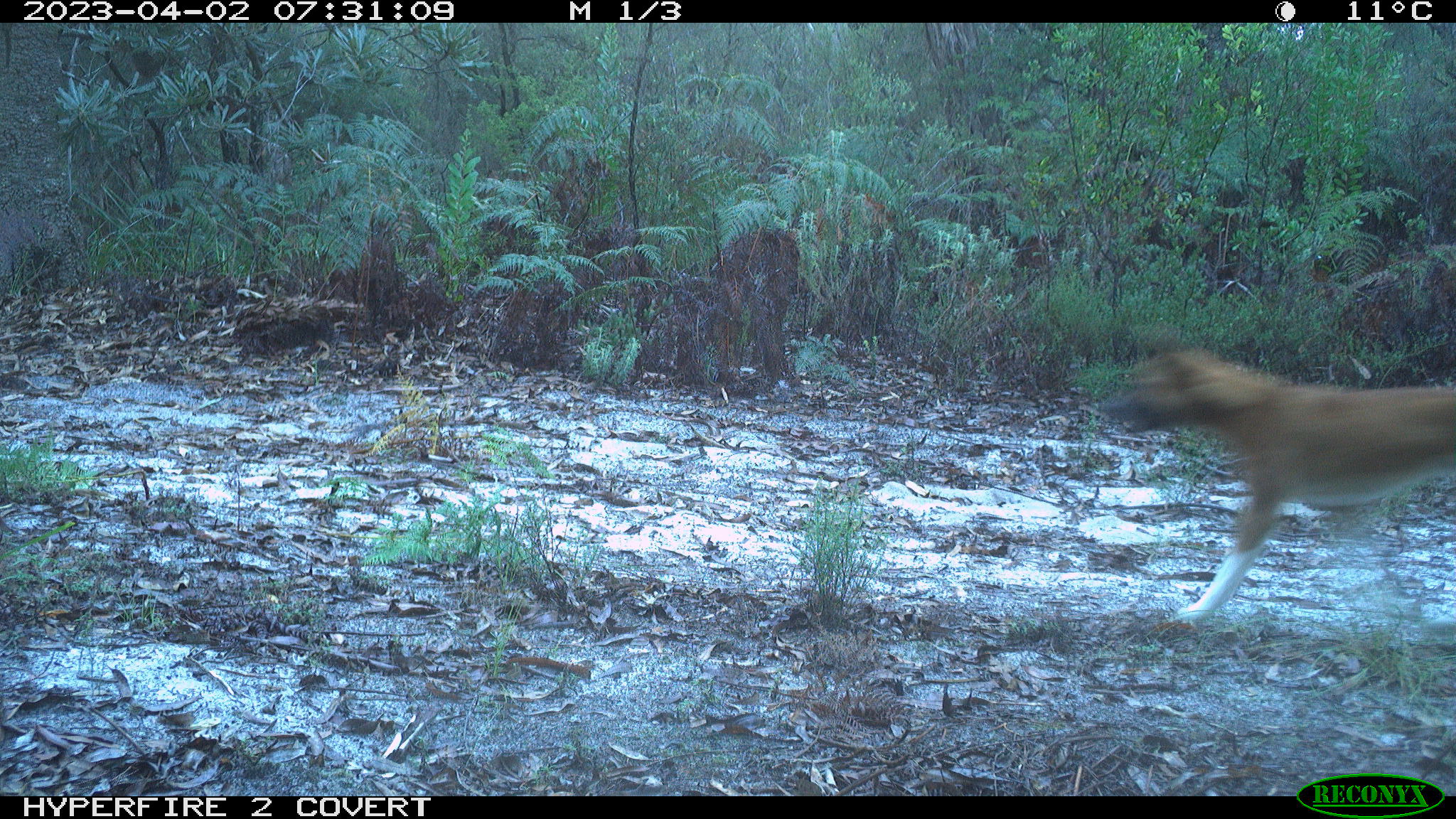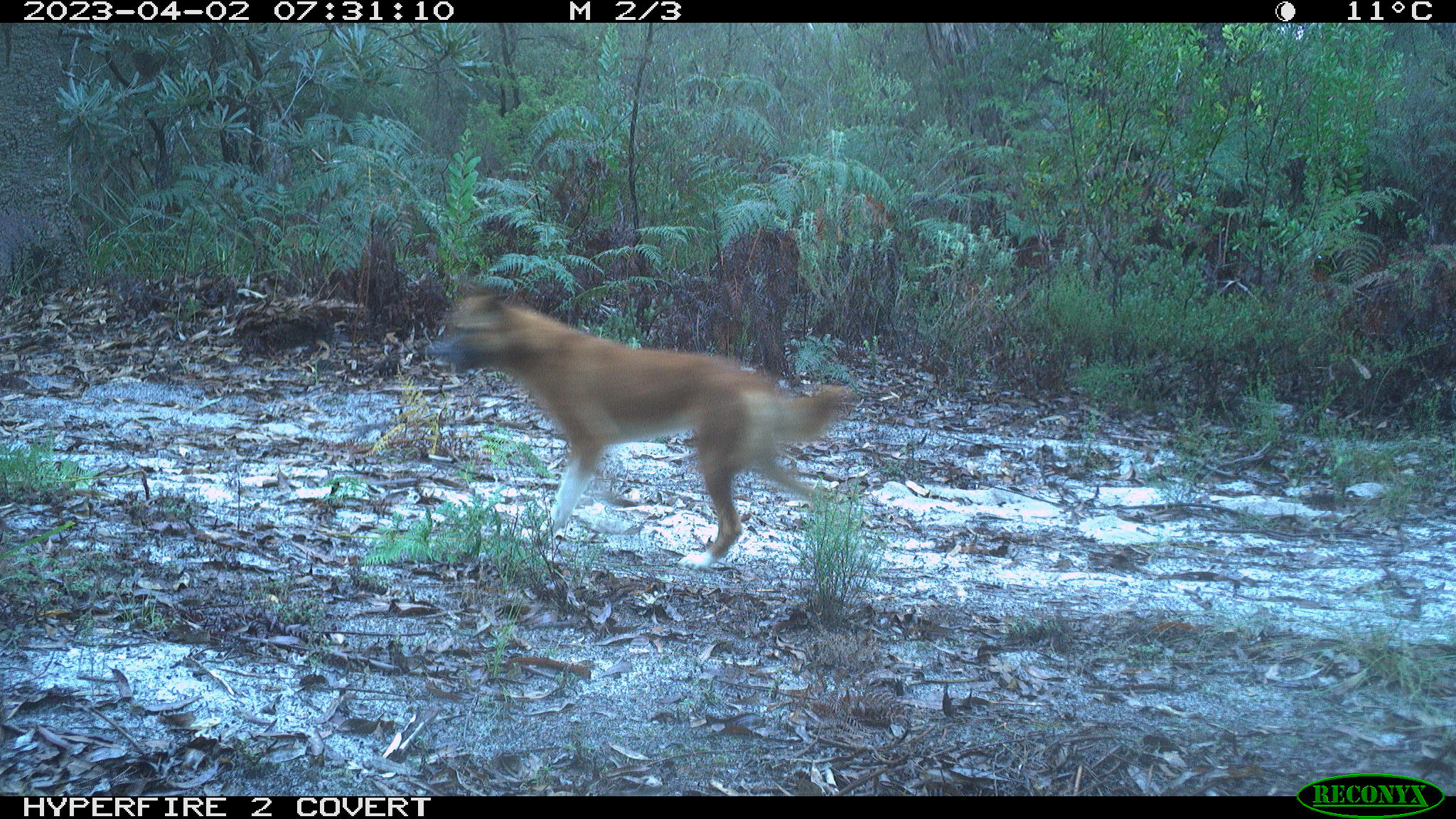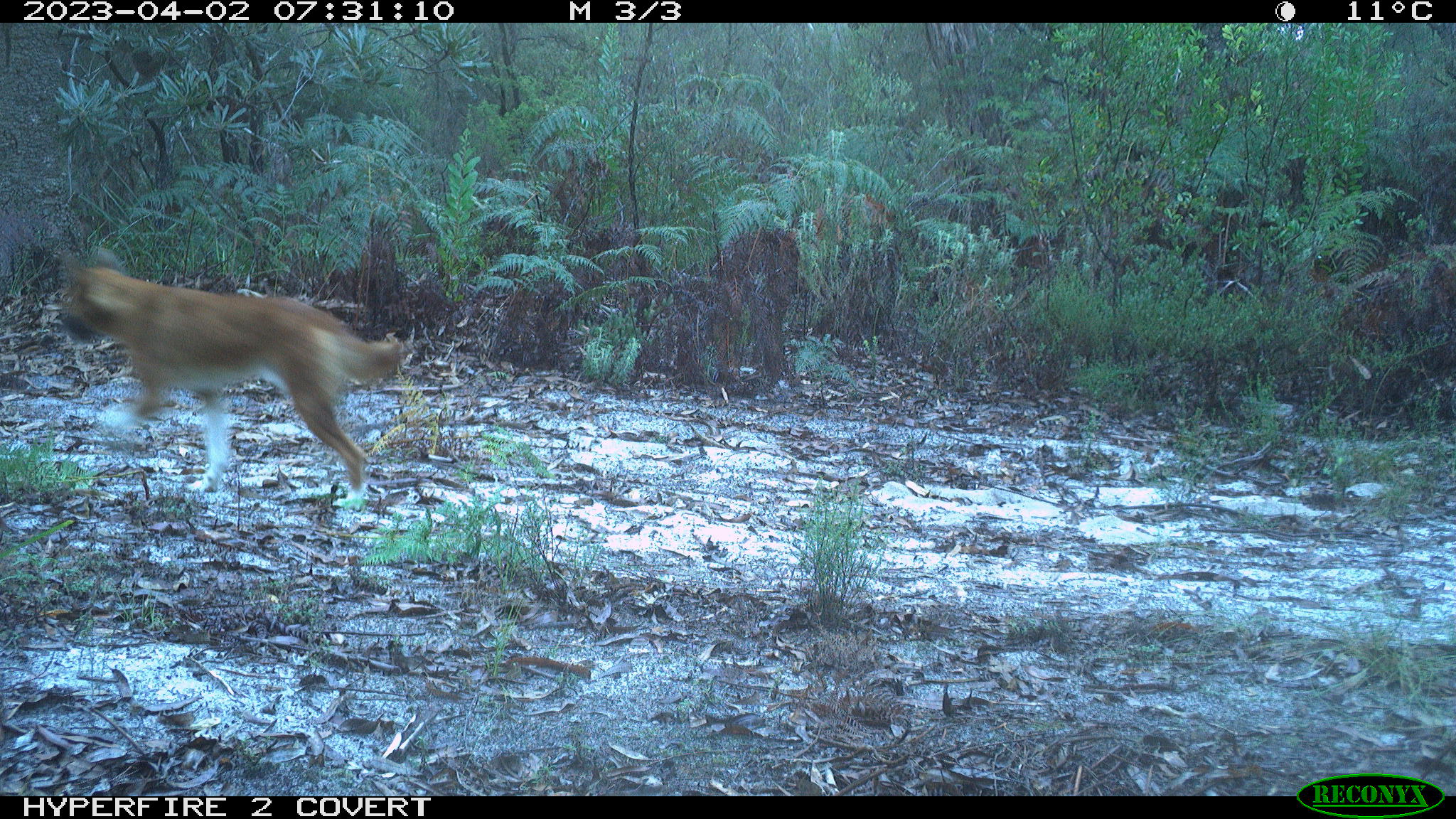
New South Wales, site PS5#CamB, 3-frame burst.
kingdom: Animalia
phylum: Chordata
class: Mammalia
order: Carnivora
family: Canidae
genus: Canis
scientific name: Canis familiaris dingo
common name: dingo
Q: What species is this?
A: Dingo (Canis familiaris dingo).